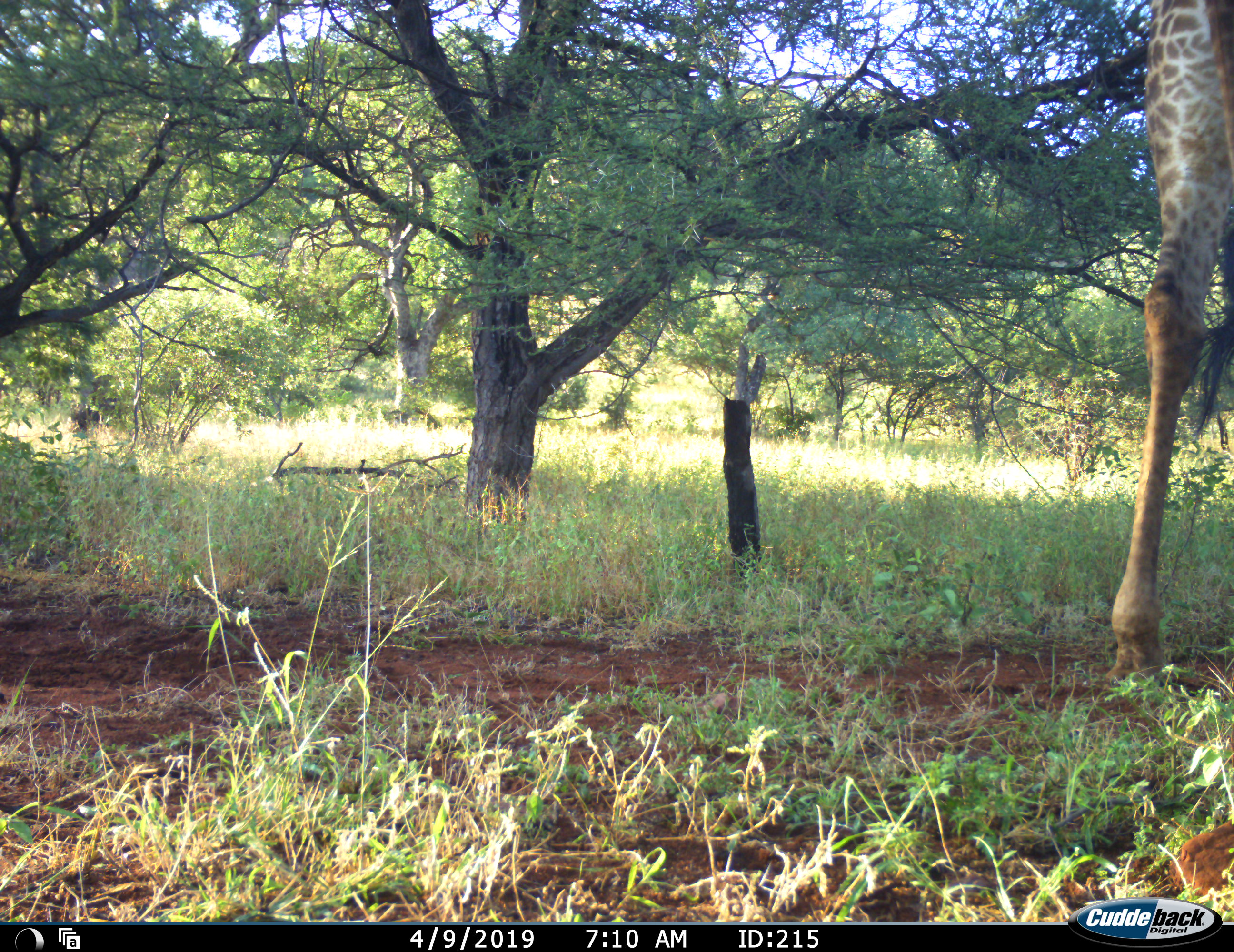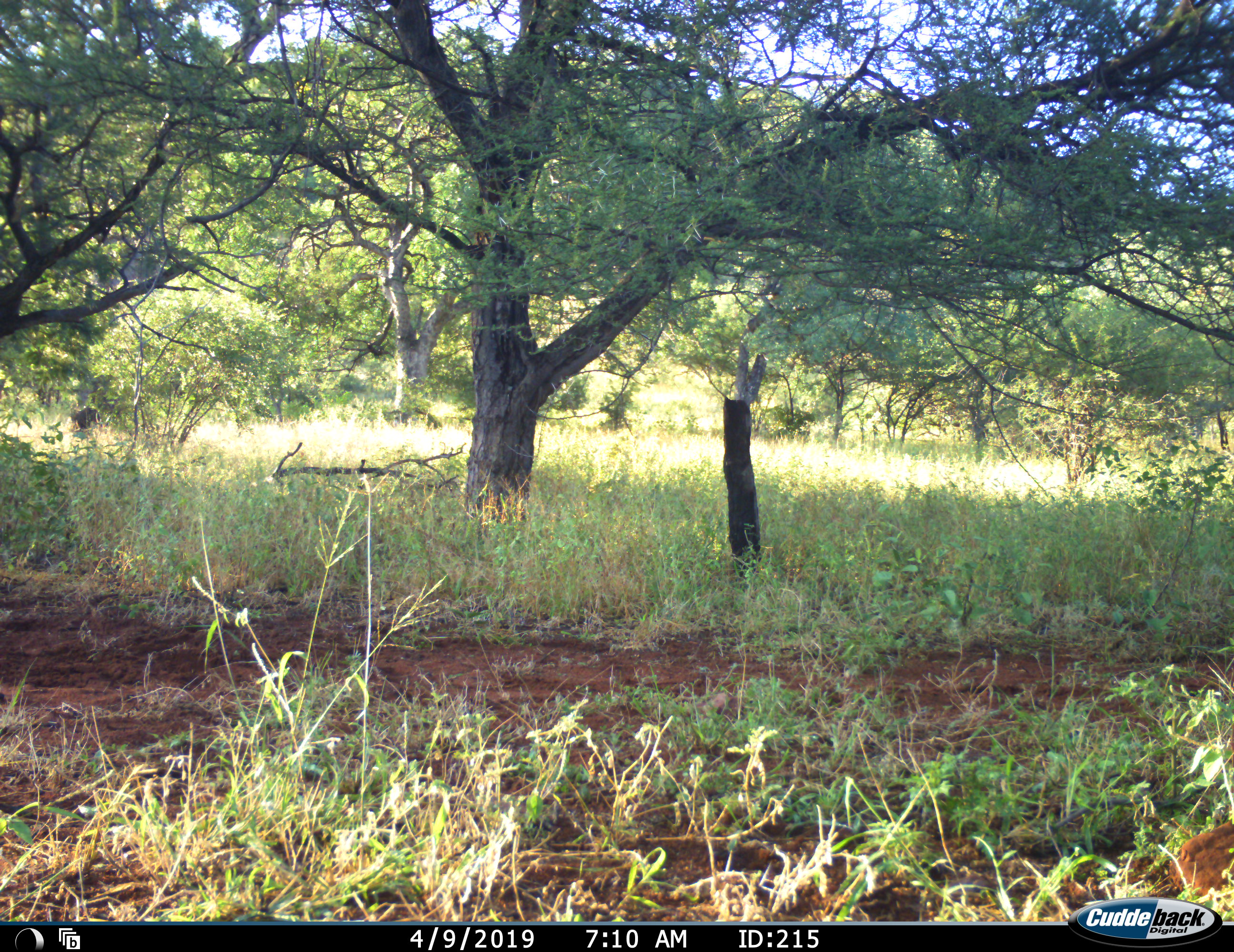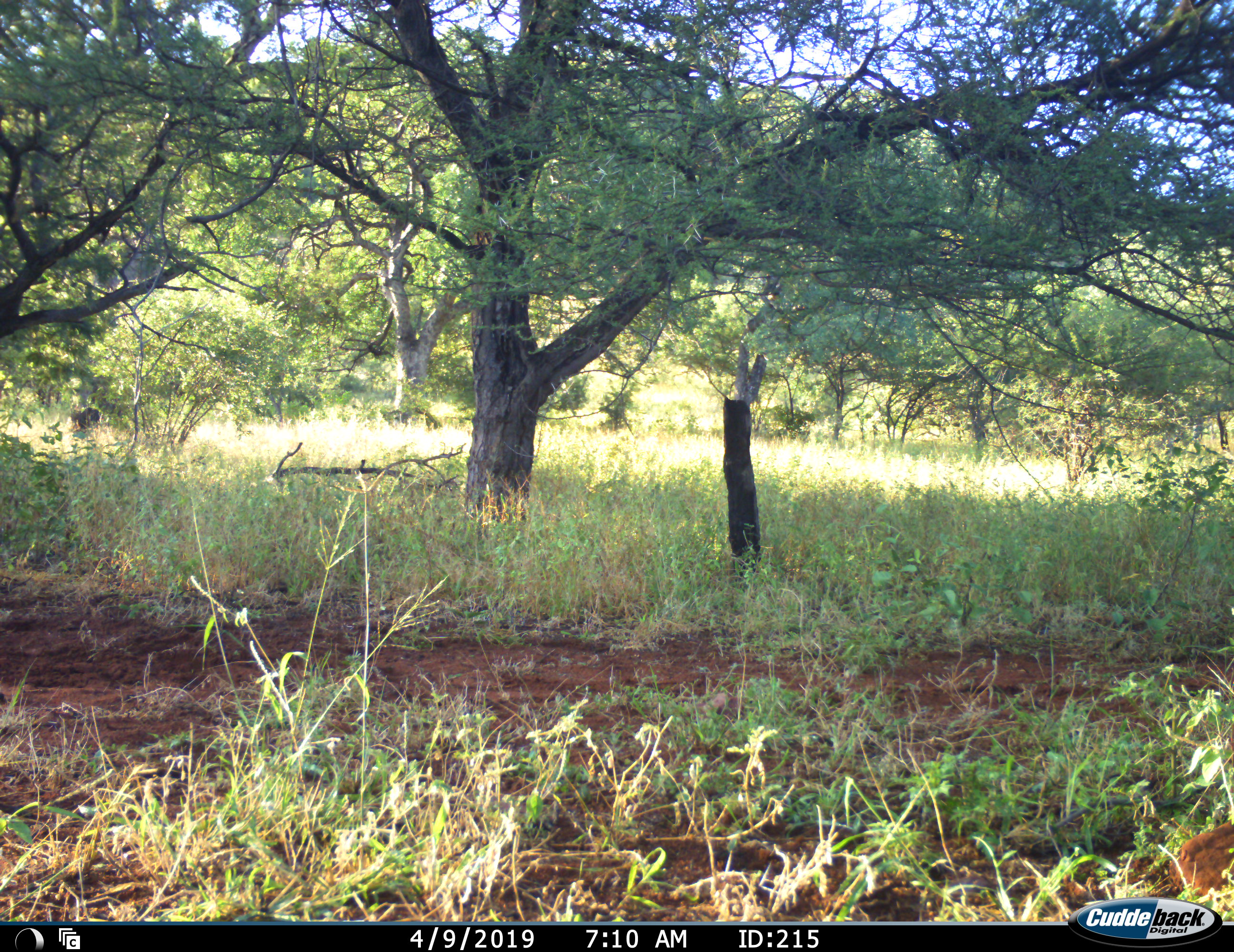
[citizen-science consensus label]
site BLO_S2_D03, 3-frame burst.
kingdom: Animalia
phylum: Chordata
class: Mammalia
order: Artiodactyla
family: Giraffidae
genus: Giraffa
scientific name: Giraffa camelopardalis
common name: giraffe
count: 1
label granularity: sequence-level